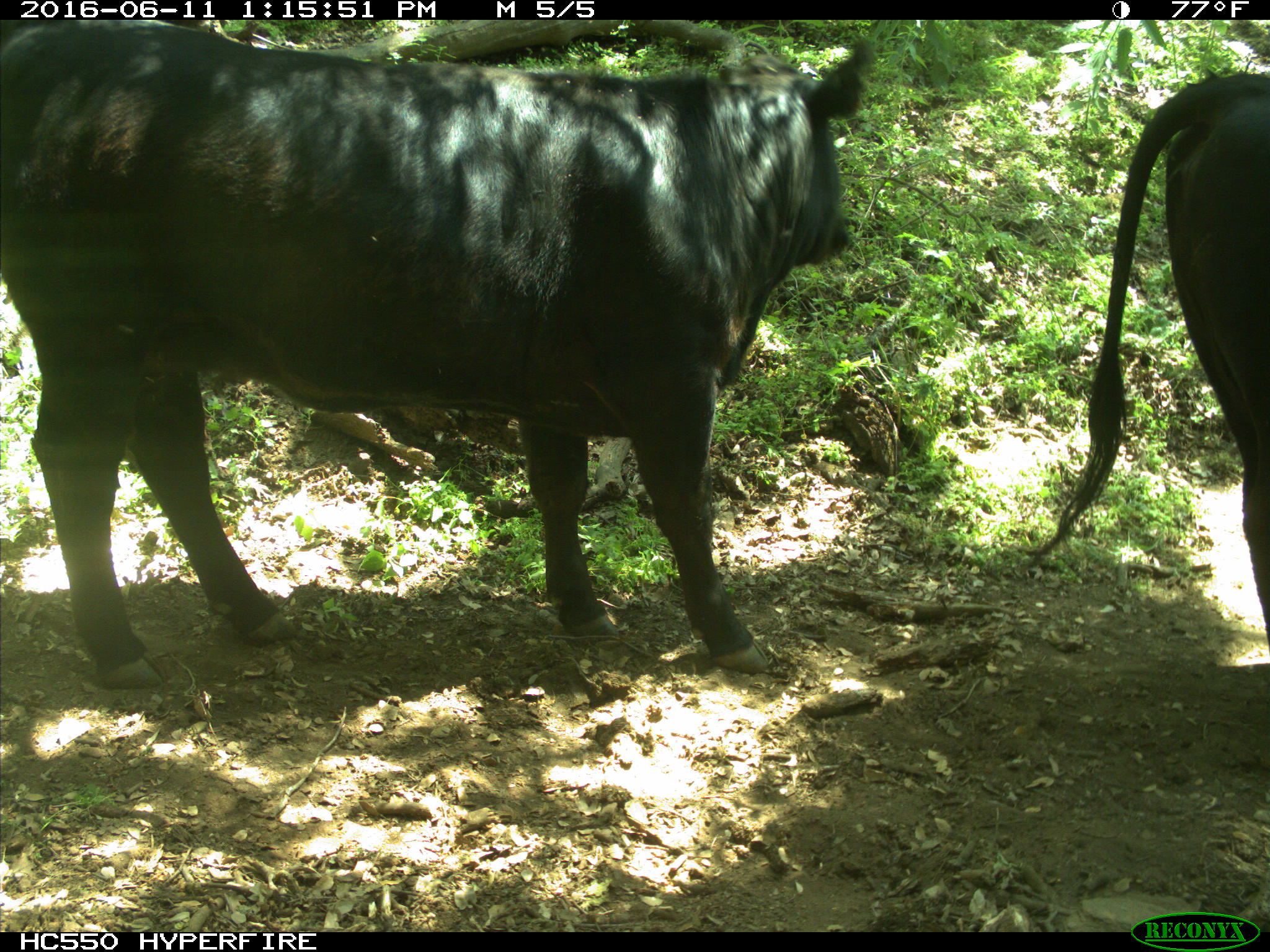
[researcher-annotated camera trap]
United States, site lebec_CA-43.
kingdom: Animalia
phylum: Chordata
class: Mammalia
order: Artiodactyla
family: Bovidae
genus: Bos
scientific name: Bos taurus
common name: domestic cow